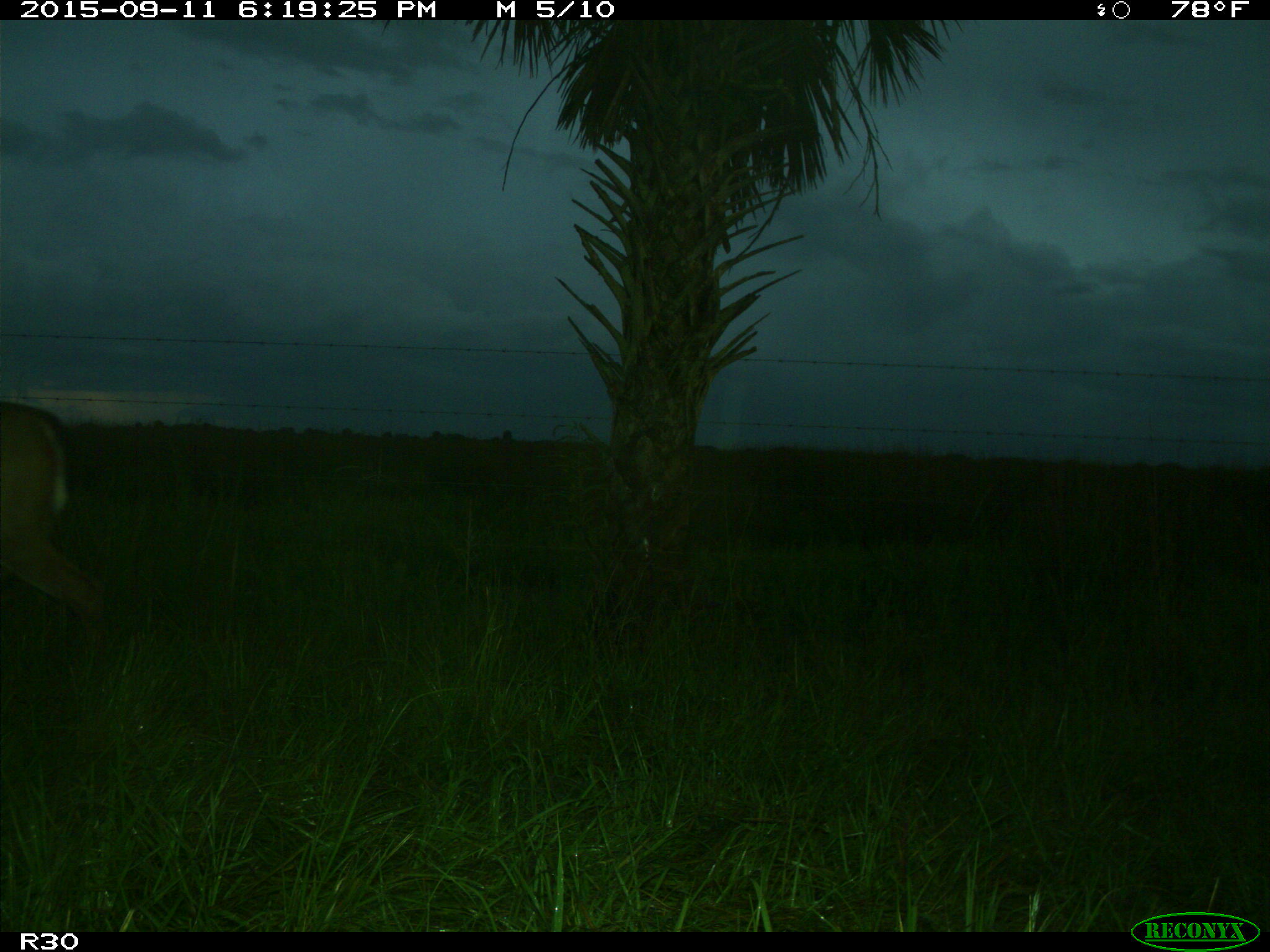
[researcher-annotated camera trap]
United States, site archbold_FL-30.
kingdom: Animalia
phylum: Chordata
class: Mammalia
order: Artiodactyla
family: Cervidae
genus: Odocoileus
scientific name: Odocoileus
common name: deer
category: unidentified deer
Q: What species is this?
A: Unidentified deer (deer) (Odocoileus).